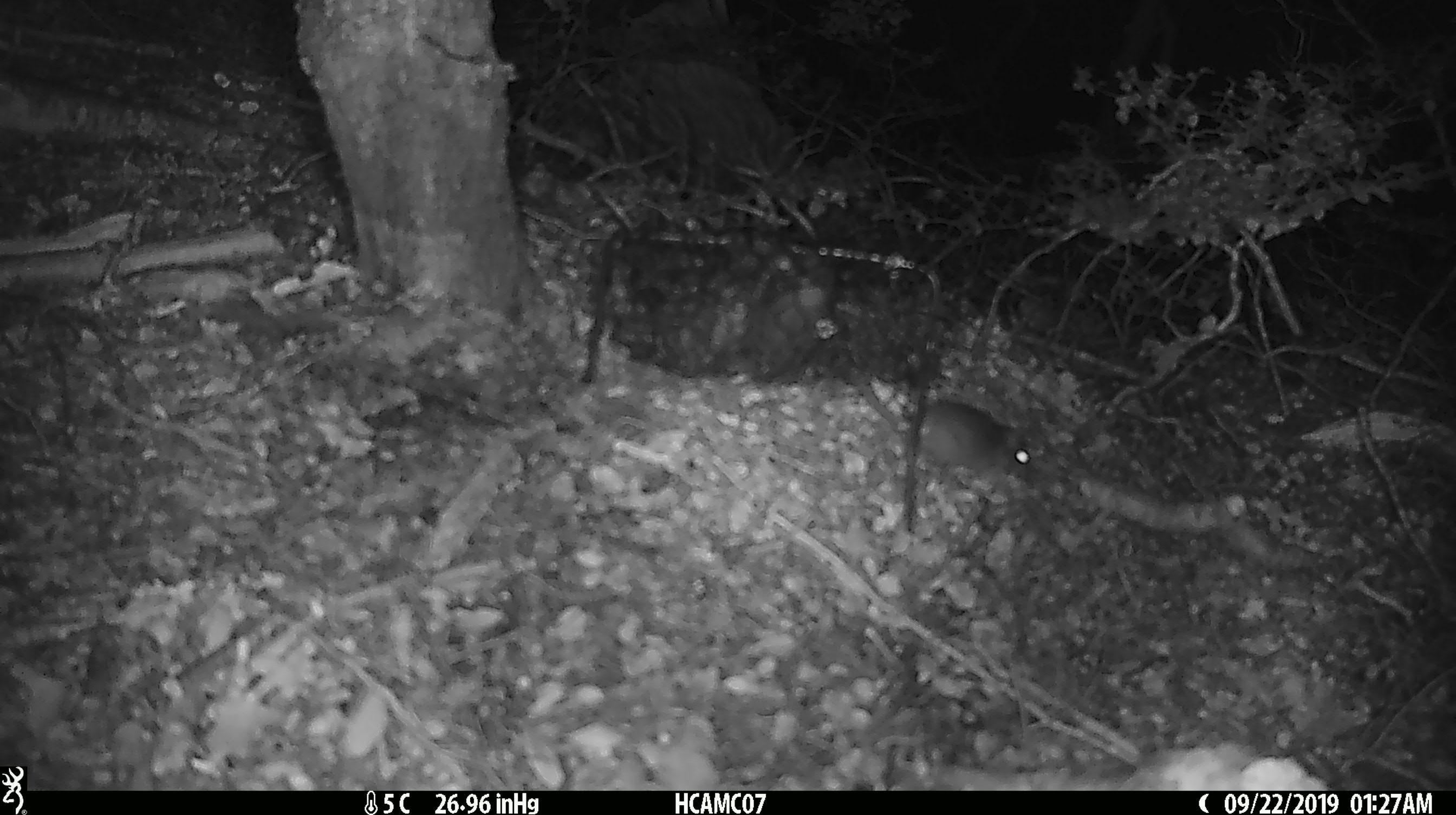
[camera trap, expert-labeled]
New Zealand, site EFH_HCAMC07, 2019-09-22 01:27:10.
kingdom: Animalia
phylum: Chordata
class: Mammalia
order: Rodentia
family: Muridae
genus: Mus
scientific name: Mus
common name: mouse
Mouse (Mus).